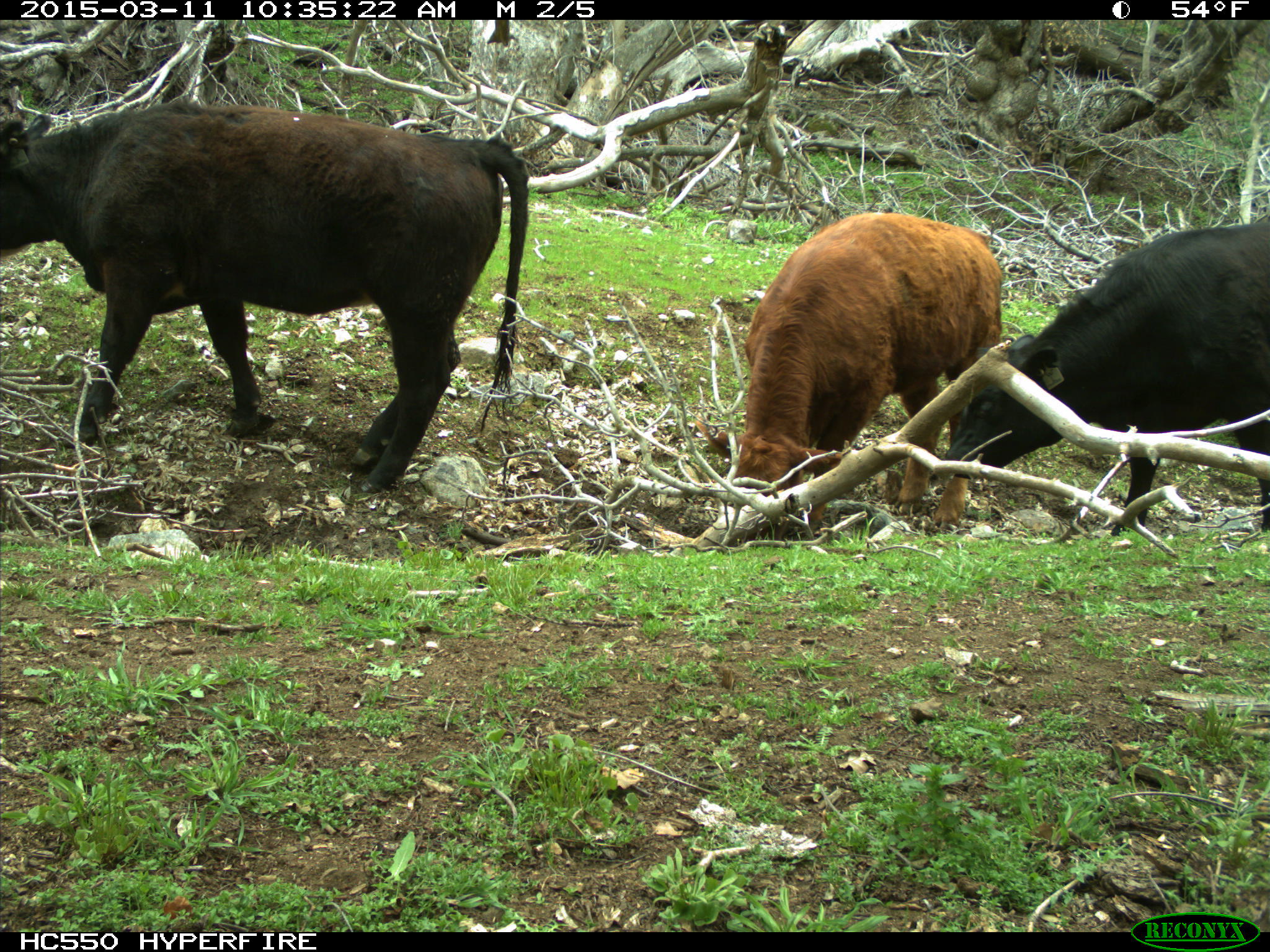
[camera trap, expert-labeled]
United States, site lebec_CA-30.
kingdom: Animalia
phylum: Chordata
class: Mammalia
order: Artiodactyla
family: Bovidae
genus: Bos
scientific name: Bos taurus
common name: domestic cow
Bos taurus (domestic cow).